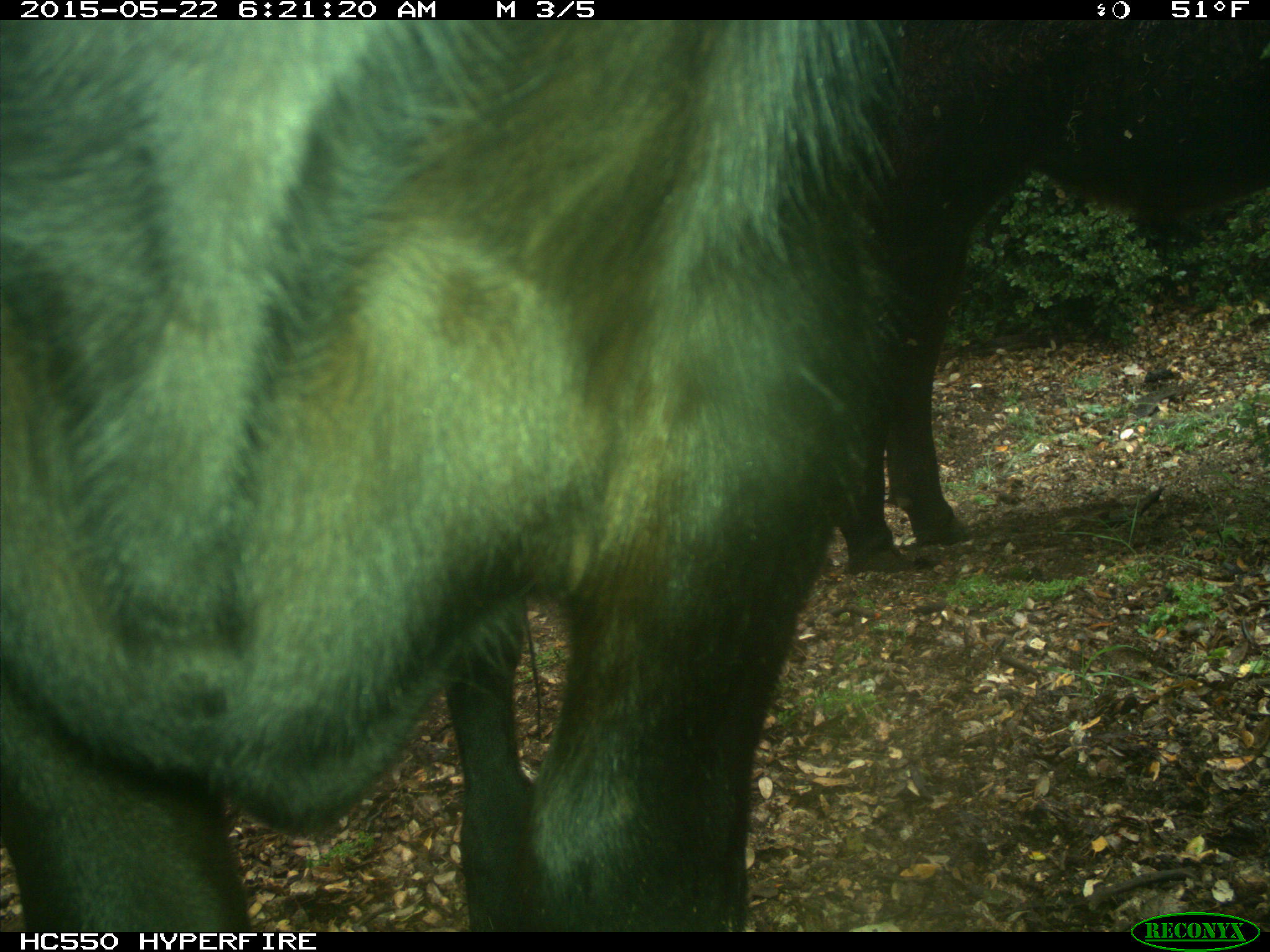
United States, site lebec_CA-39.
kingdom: Animalia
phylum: Chordata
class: Mammalia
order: Artiodactyla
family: Bovidae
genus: Bos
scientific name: Bos taurus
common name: domestic cow